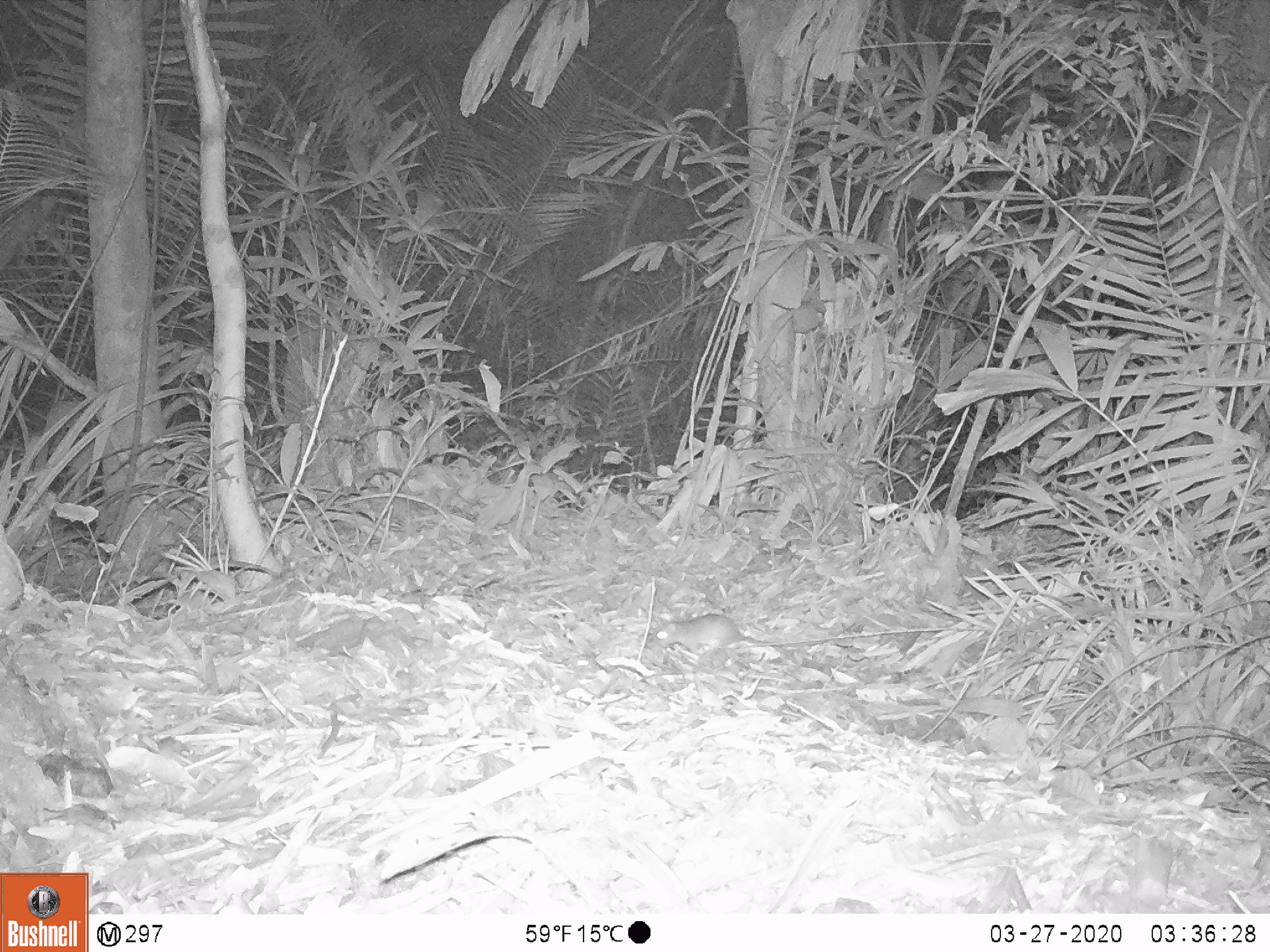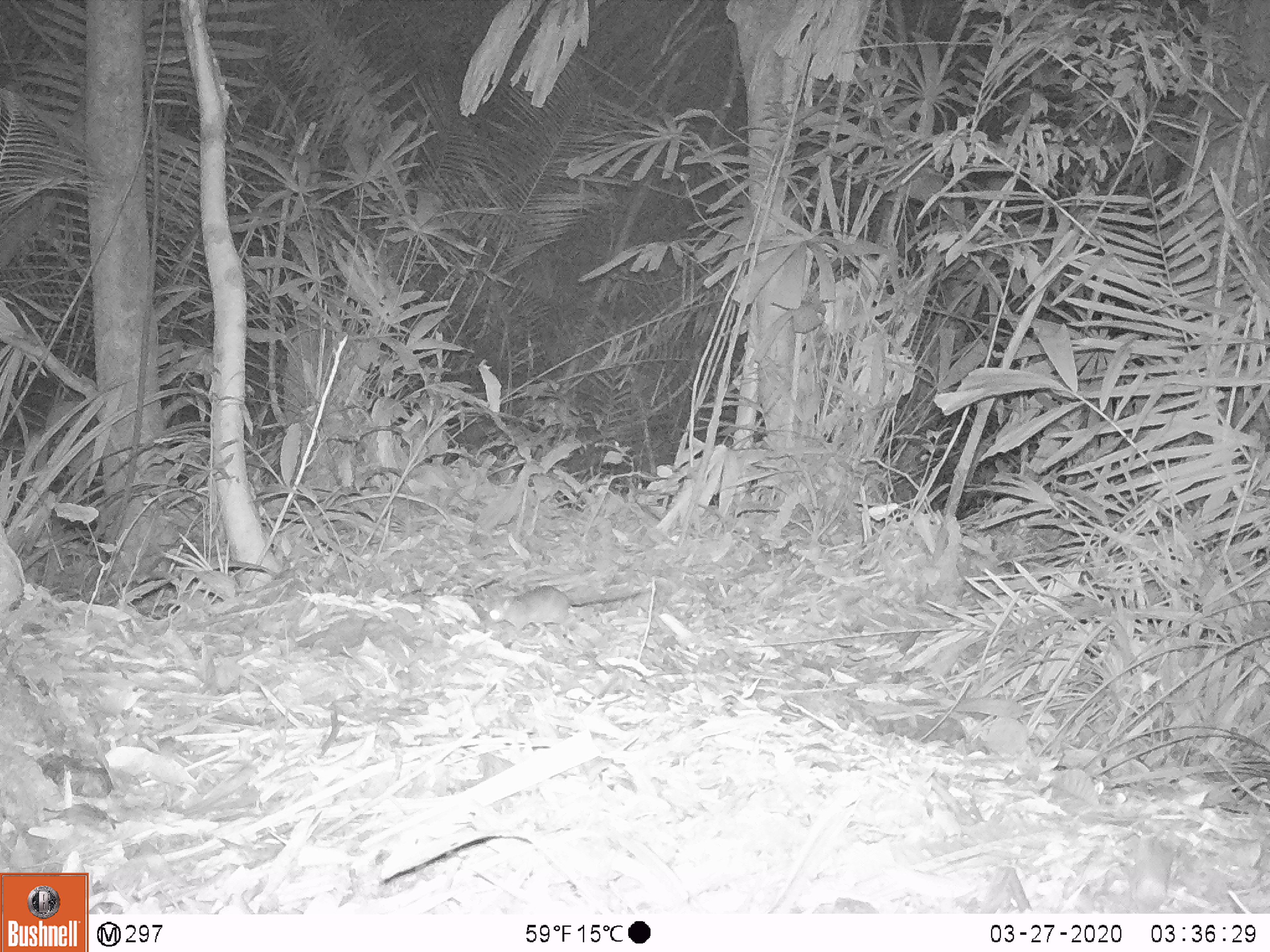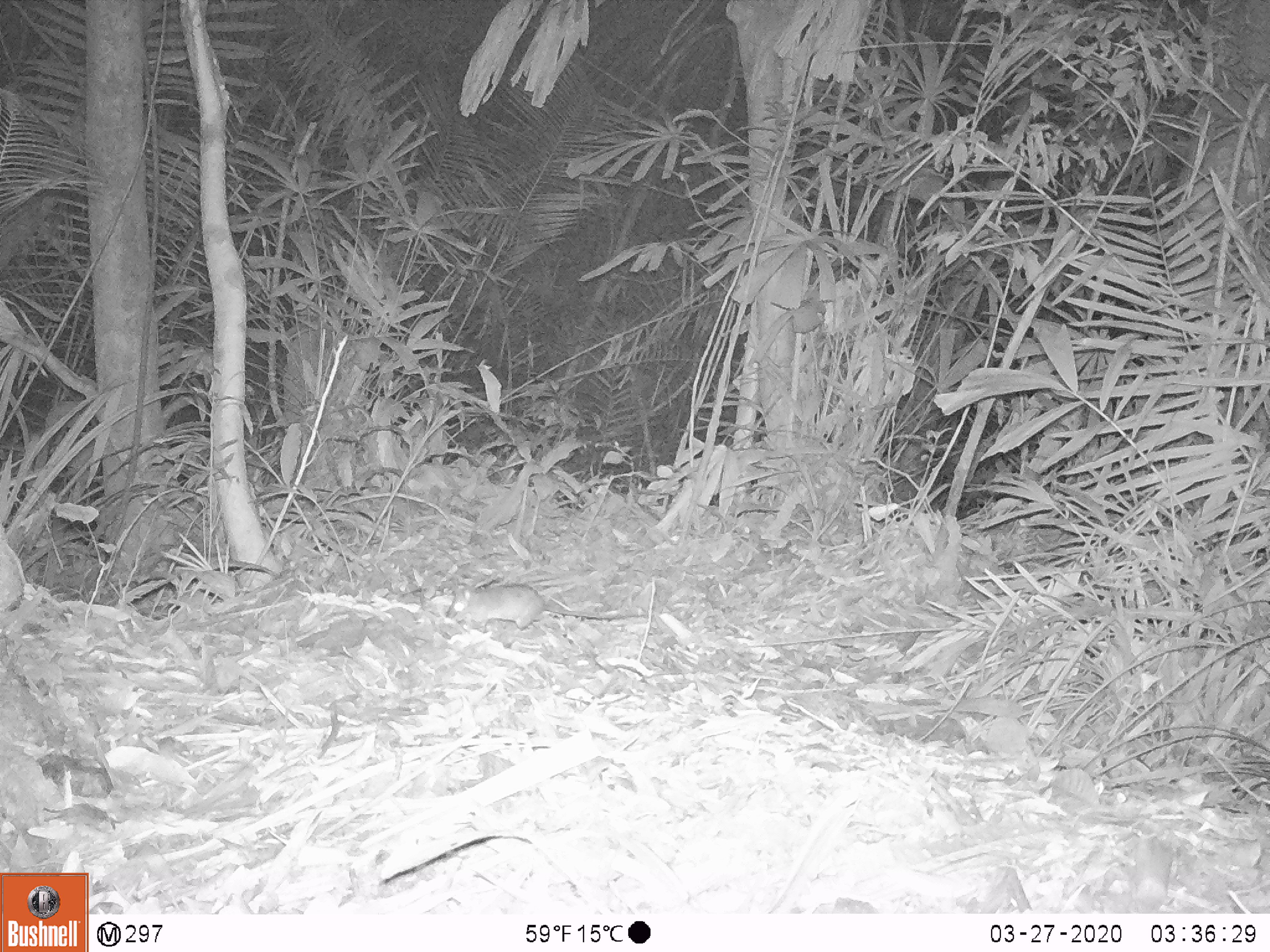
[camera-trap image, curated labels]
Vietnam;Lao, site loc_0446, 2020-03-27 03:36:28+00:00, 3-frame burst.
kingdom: Animalia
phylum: Chordata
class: Mammalia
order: Rodentia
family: Muridae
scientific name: Muridae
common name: old-world mice and rats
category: unidentified murid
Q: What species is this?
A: Unidentified murid (old-world mice and rats) (Muridae).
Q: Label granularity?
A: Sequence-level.